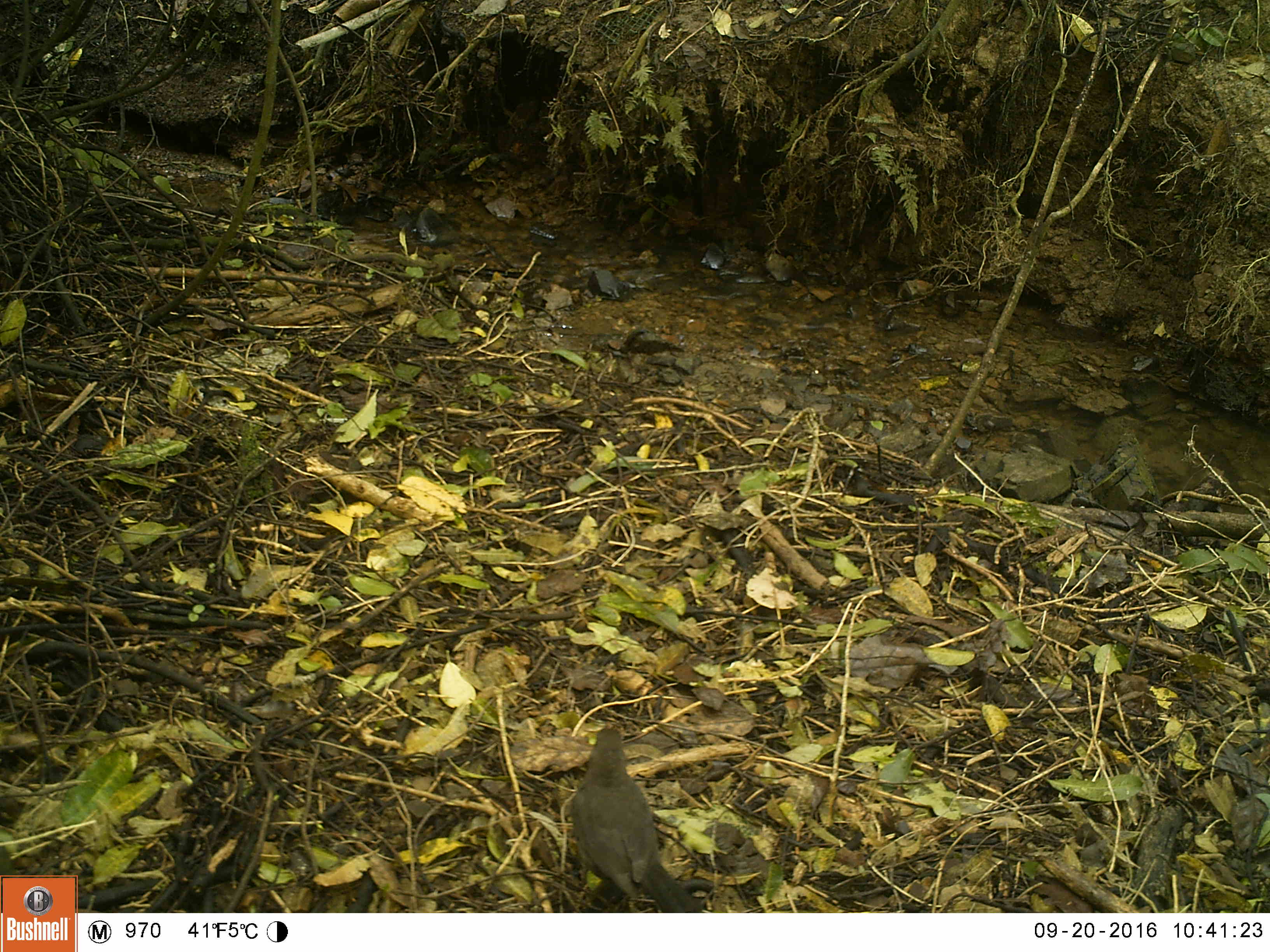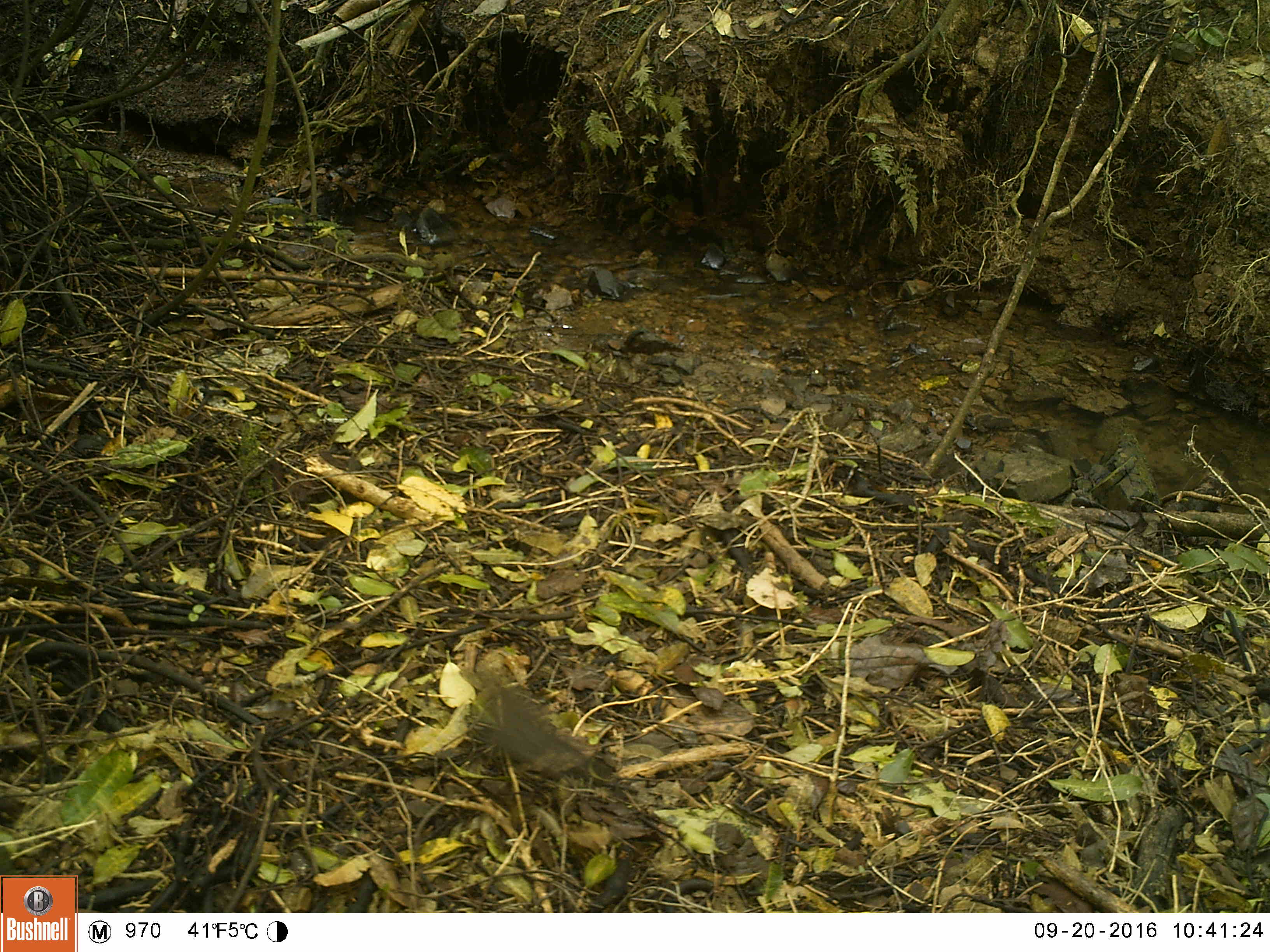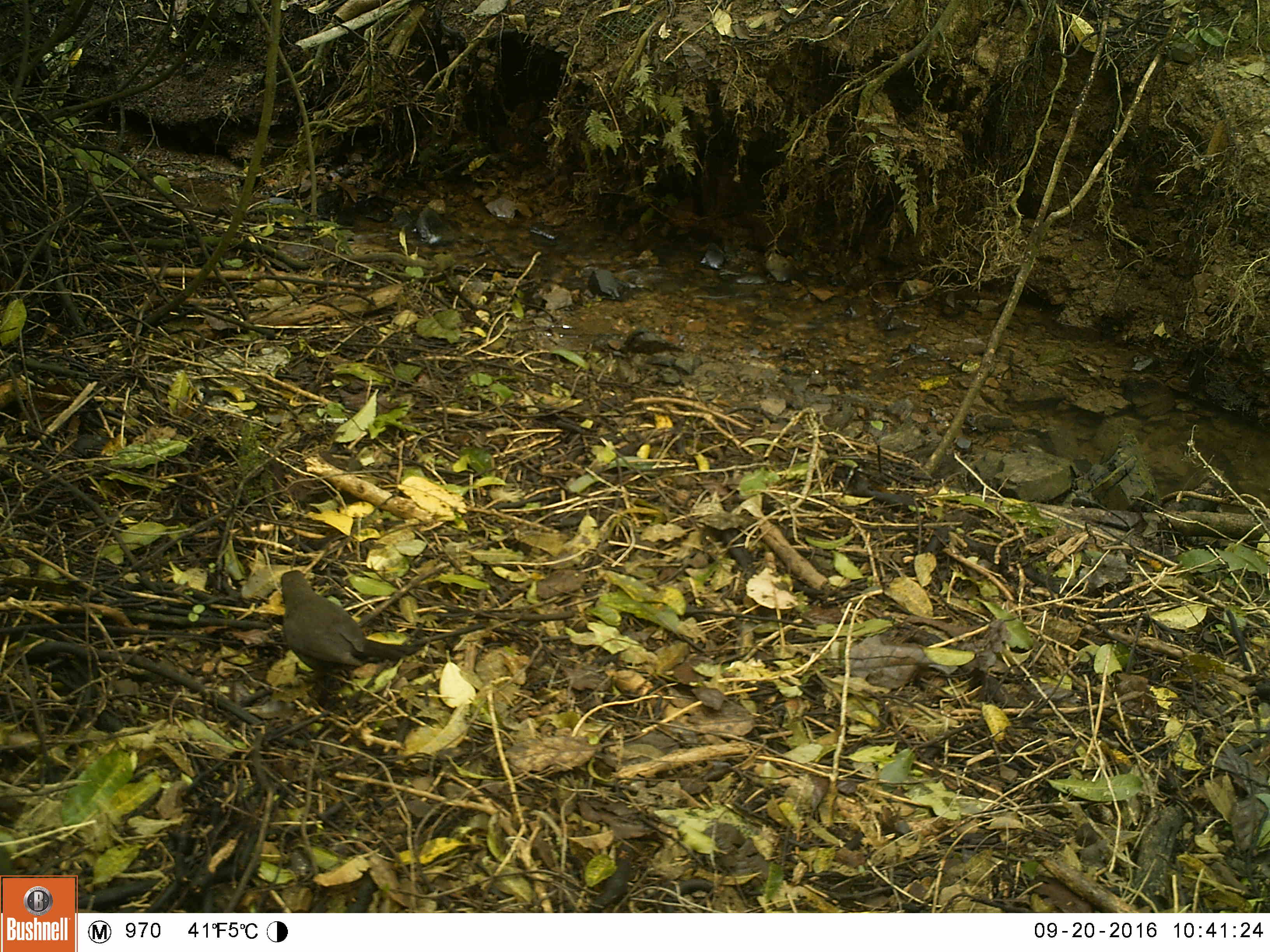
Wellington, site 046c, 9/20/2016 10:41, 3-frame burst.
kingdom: Animalia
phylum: Chordata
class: Aves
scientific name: Aves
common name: bird